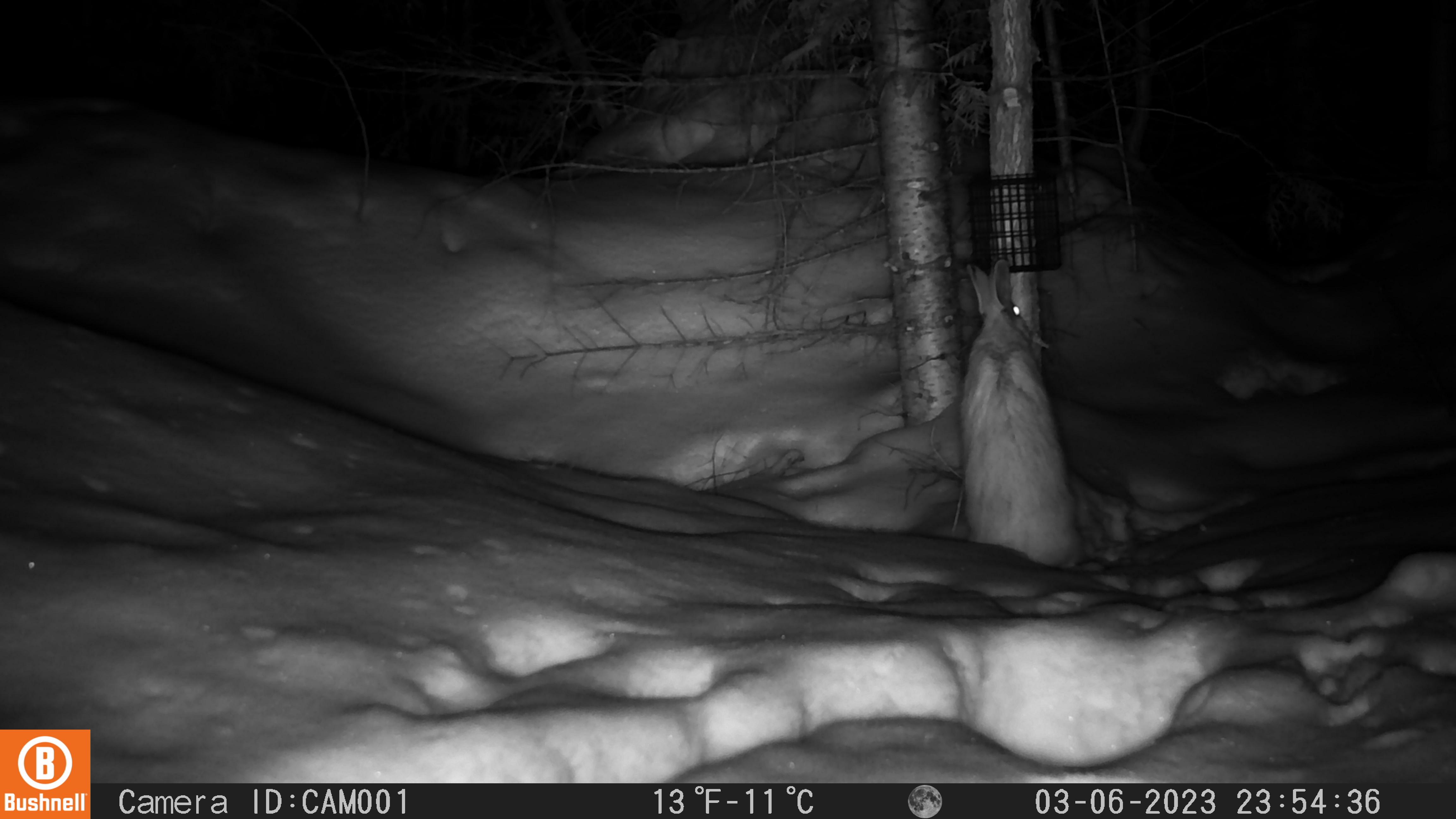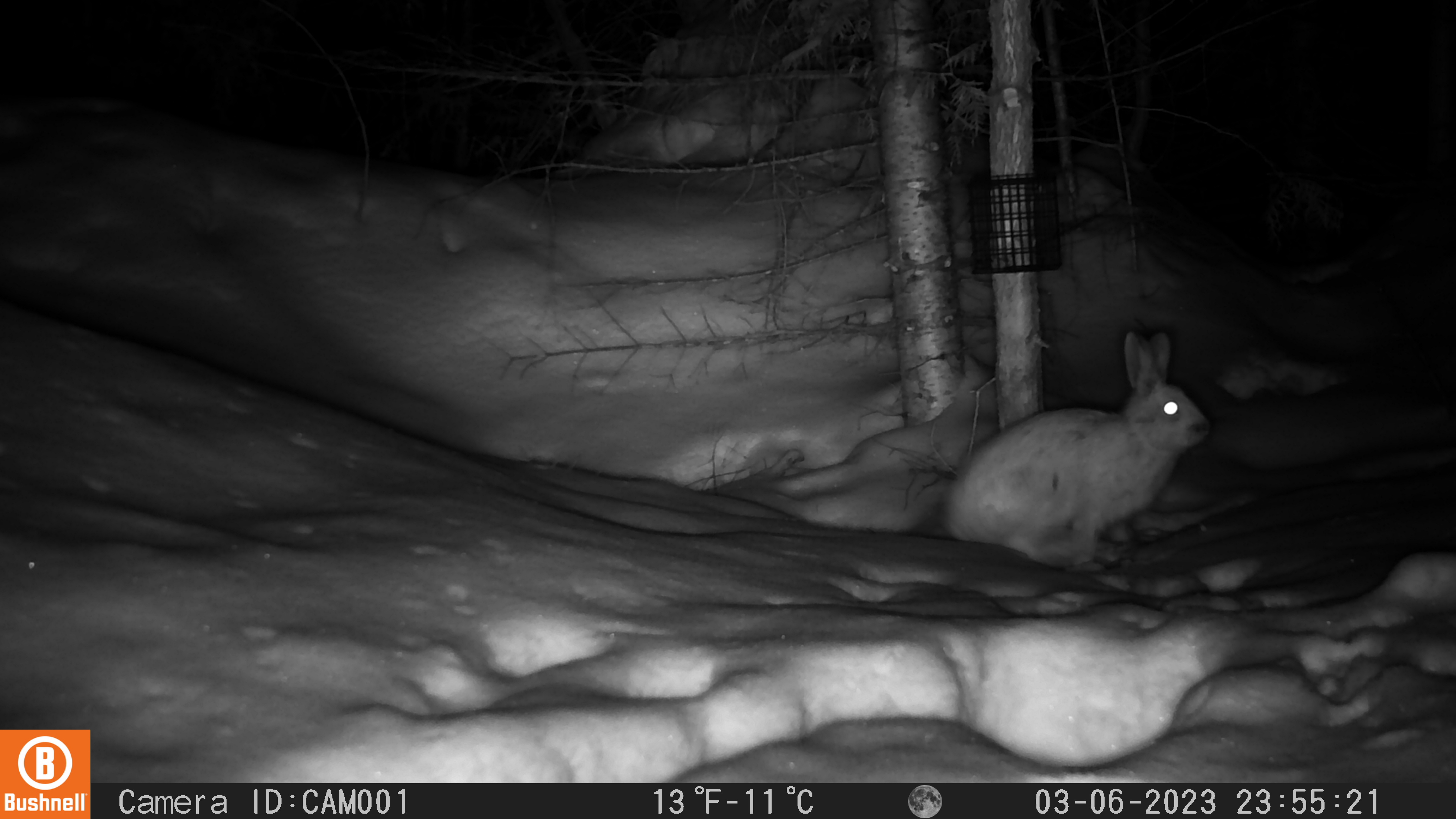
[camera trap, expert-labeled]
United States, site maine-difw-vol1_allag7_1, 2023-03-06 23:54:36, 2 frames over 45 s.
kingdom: Animalia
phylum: Chordata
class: Mammalia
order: Lagomorpha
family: Leporidae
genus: Lepus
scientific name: Lepus americanus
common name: snowshoe hare